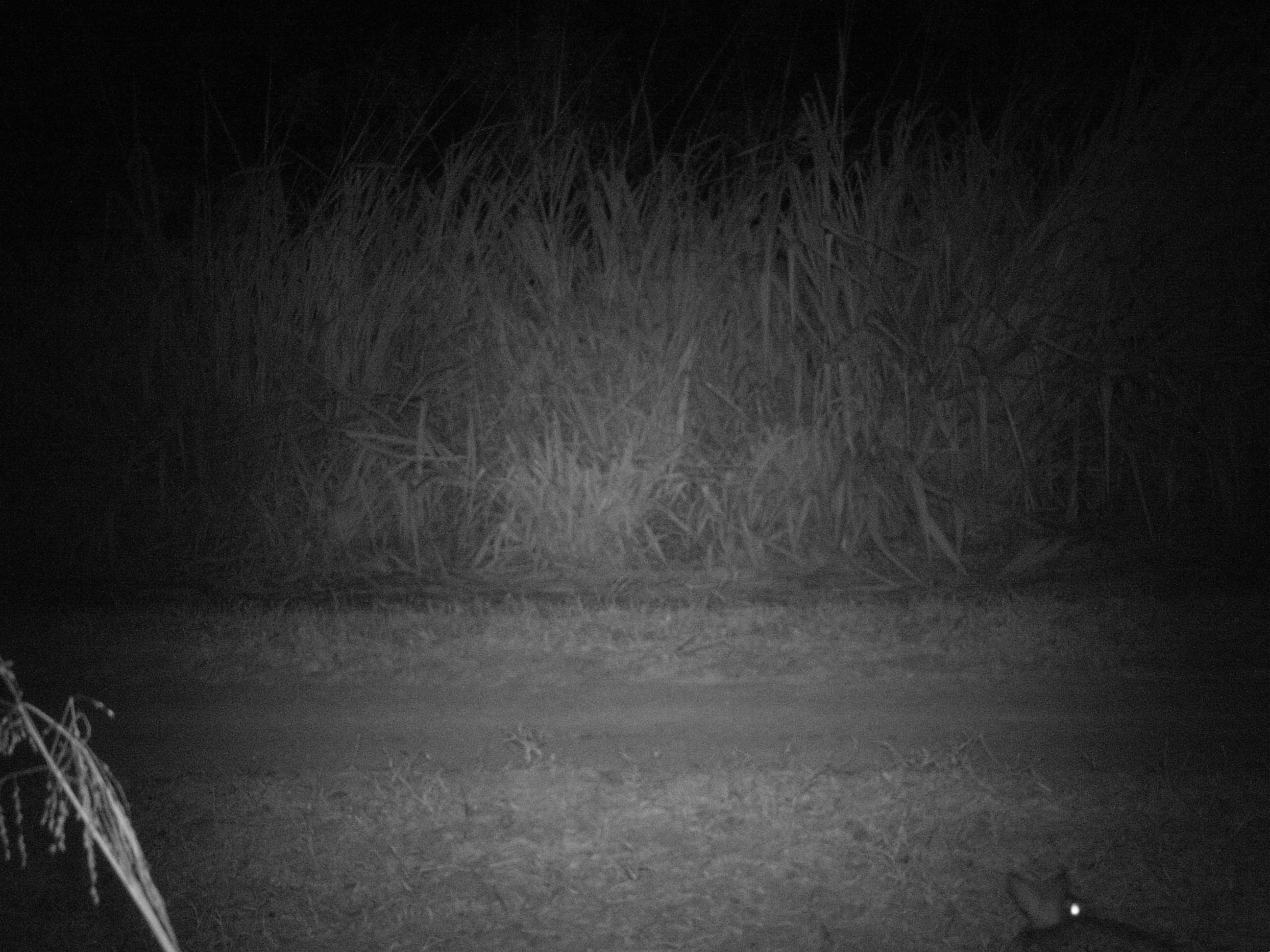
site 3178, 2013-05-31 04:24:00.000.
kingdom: Animalia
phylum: Chordata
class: Mammalia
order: Lagomorpha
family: Leporidae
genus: Sylvilagus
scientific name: Sylvilagus brasiliensis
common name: tapeti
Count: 1.